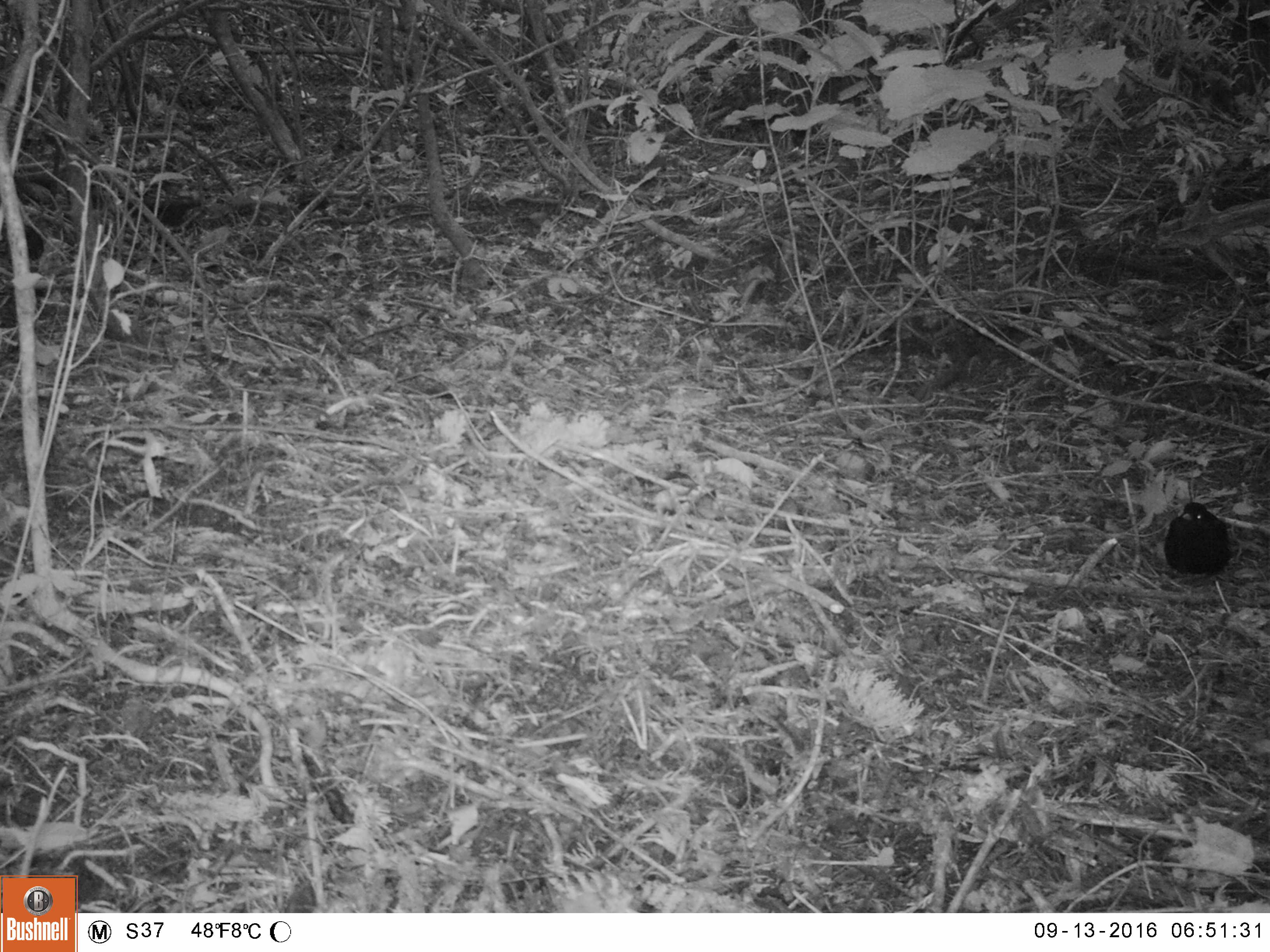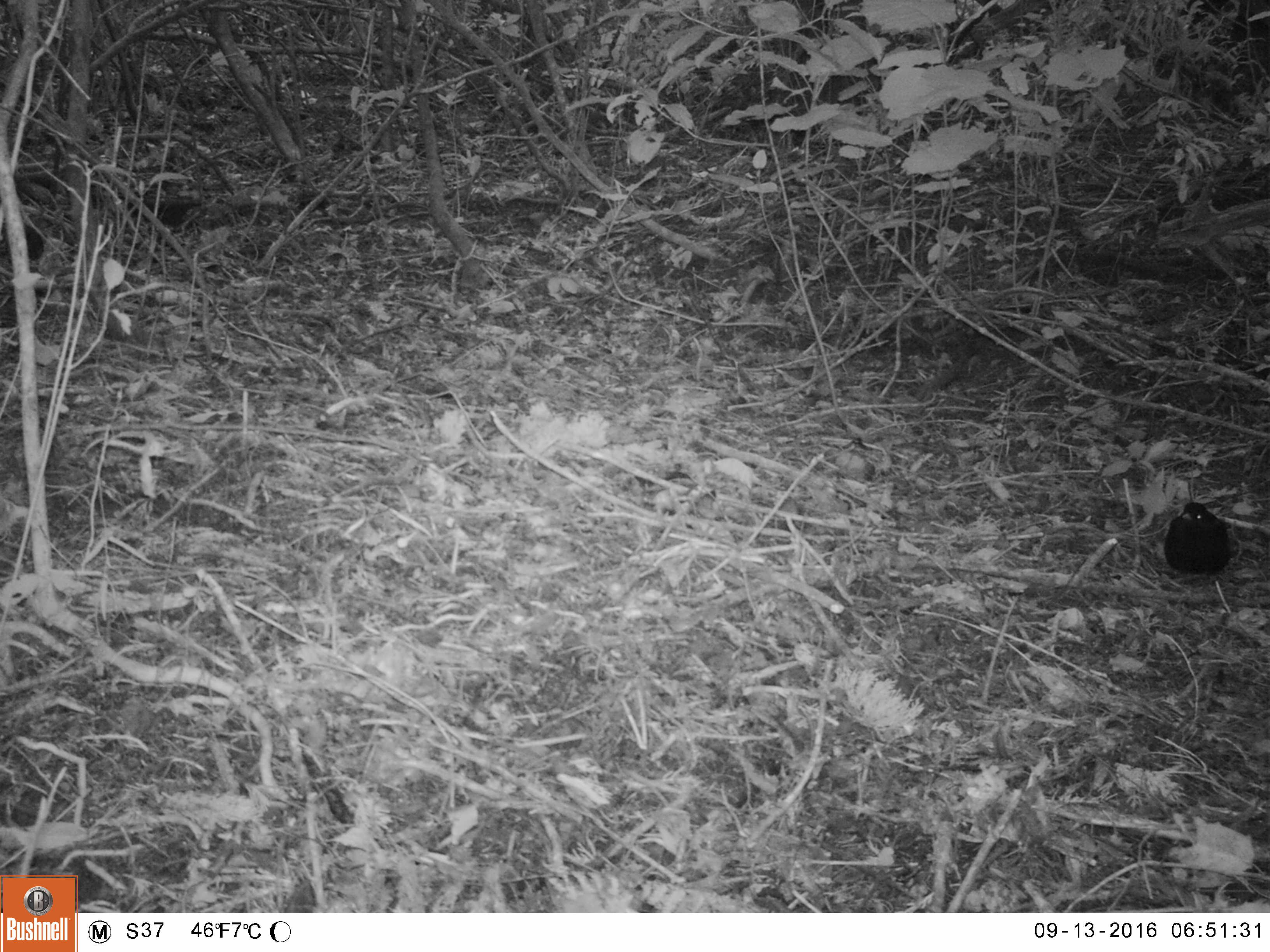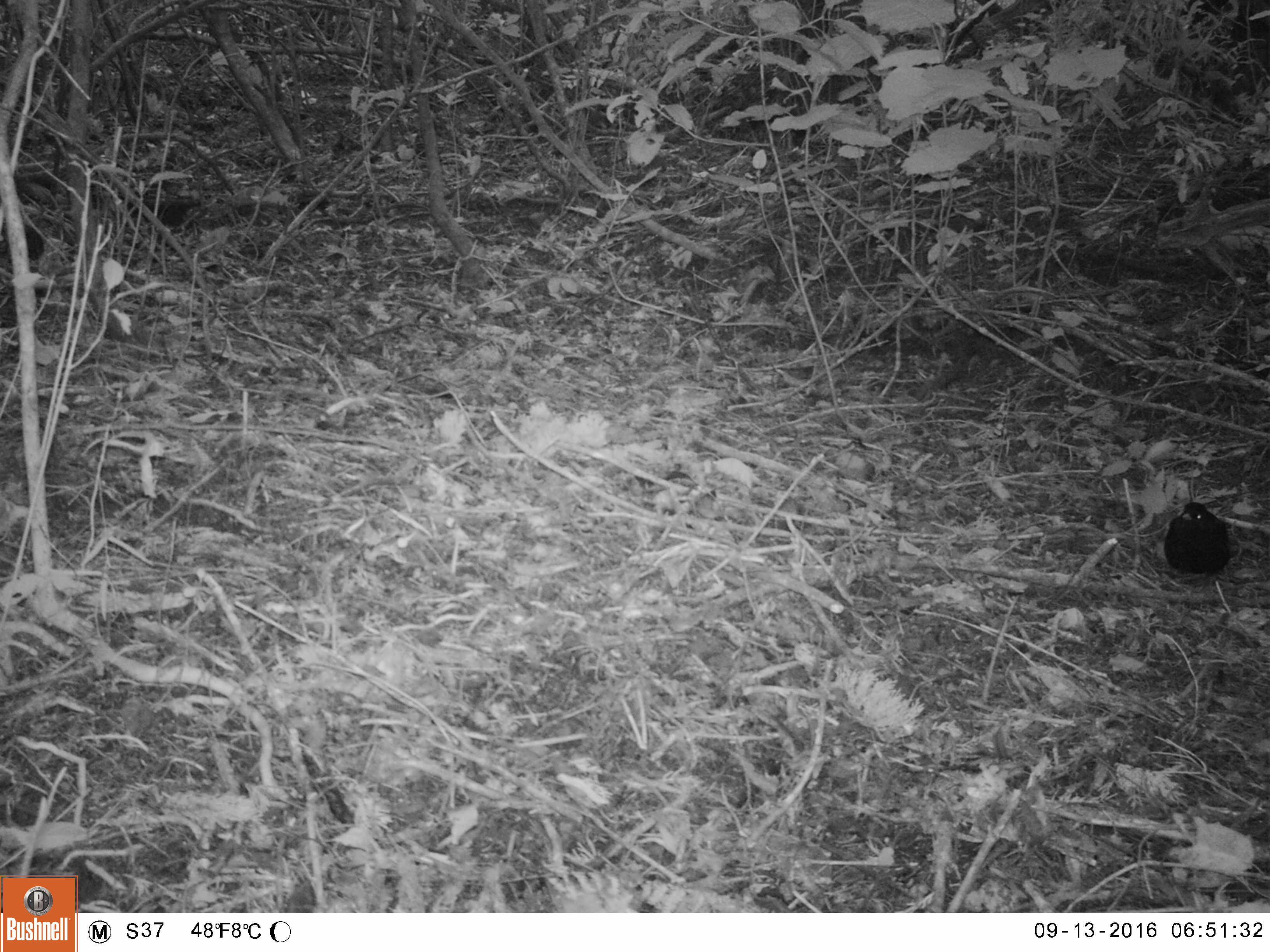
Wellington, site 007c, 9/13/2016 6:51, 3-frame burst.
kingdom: Animalia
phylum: Chordata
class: Aves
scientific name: Aves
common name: bird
Bird (Aves).